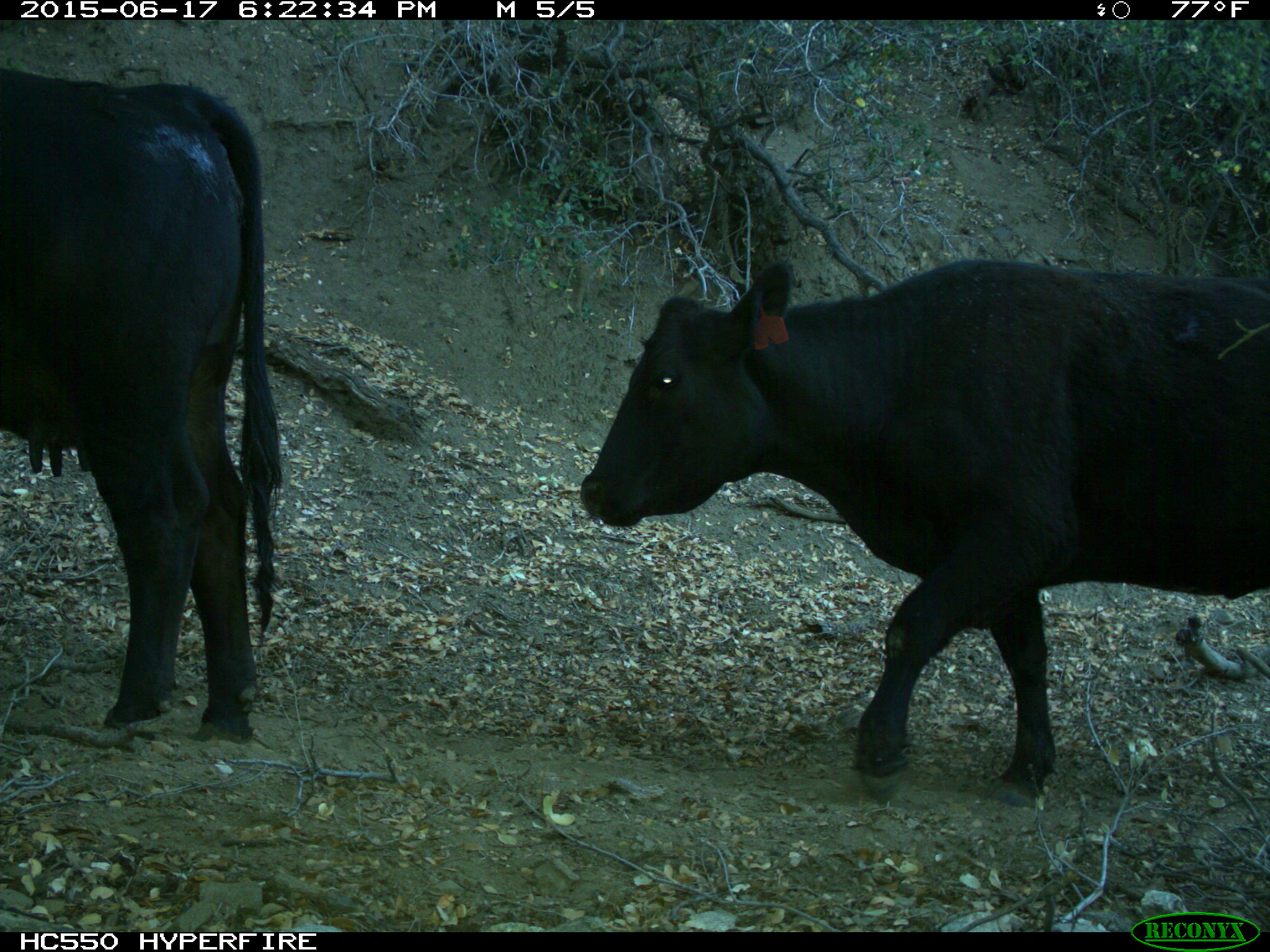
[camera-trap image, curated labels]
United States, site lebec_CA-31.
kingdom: Animalia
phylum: Chordata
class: Mammalia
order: Artiodactyla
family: Bovidae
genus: Bos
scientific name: Bos taurus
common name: domestic cow